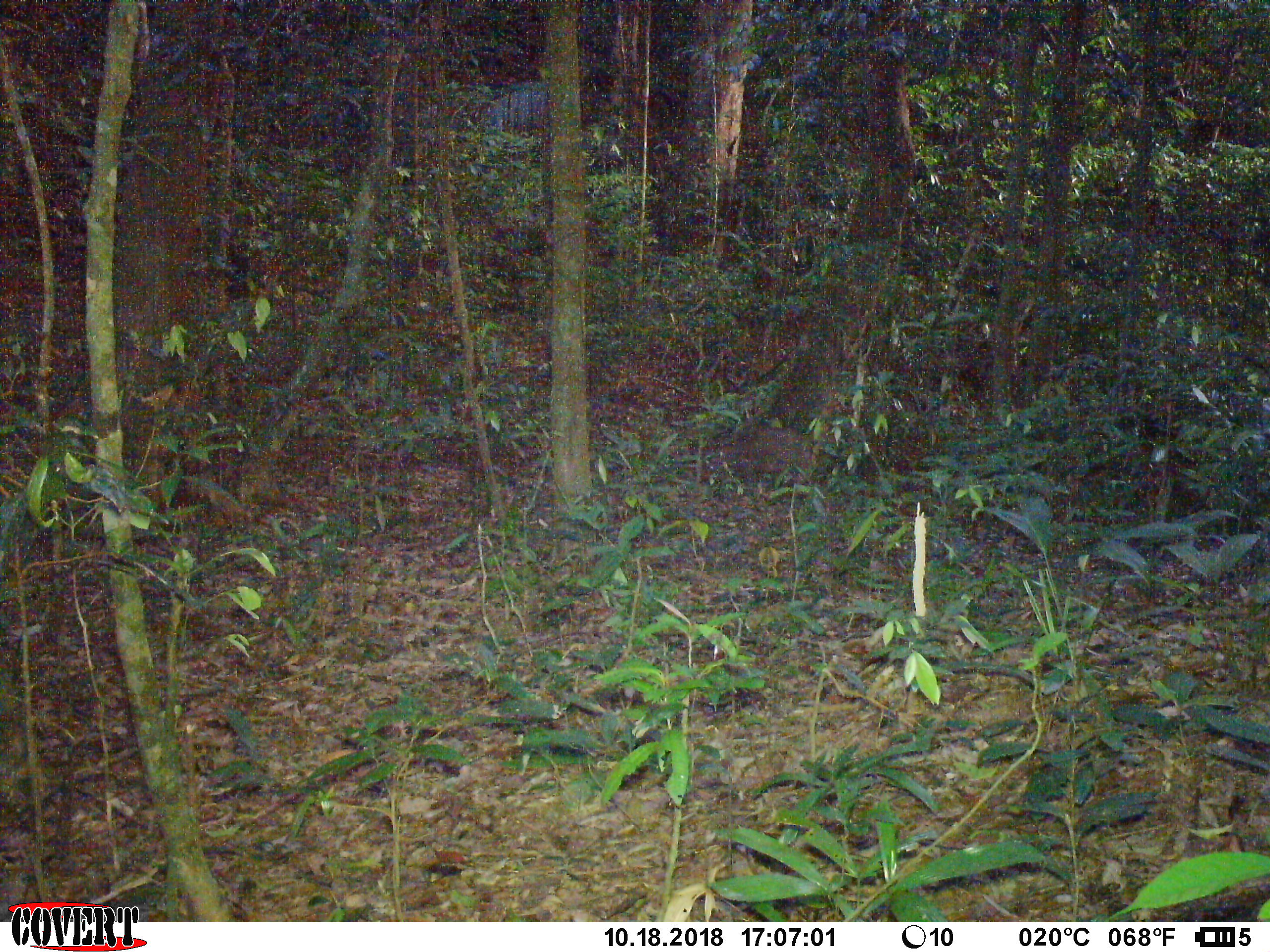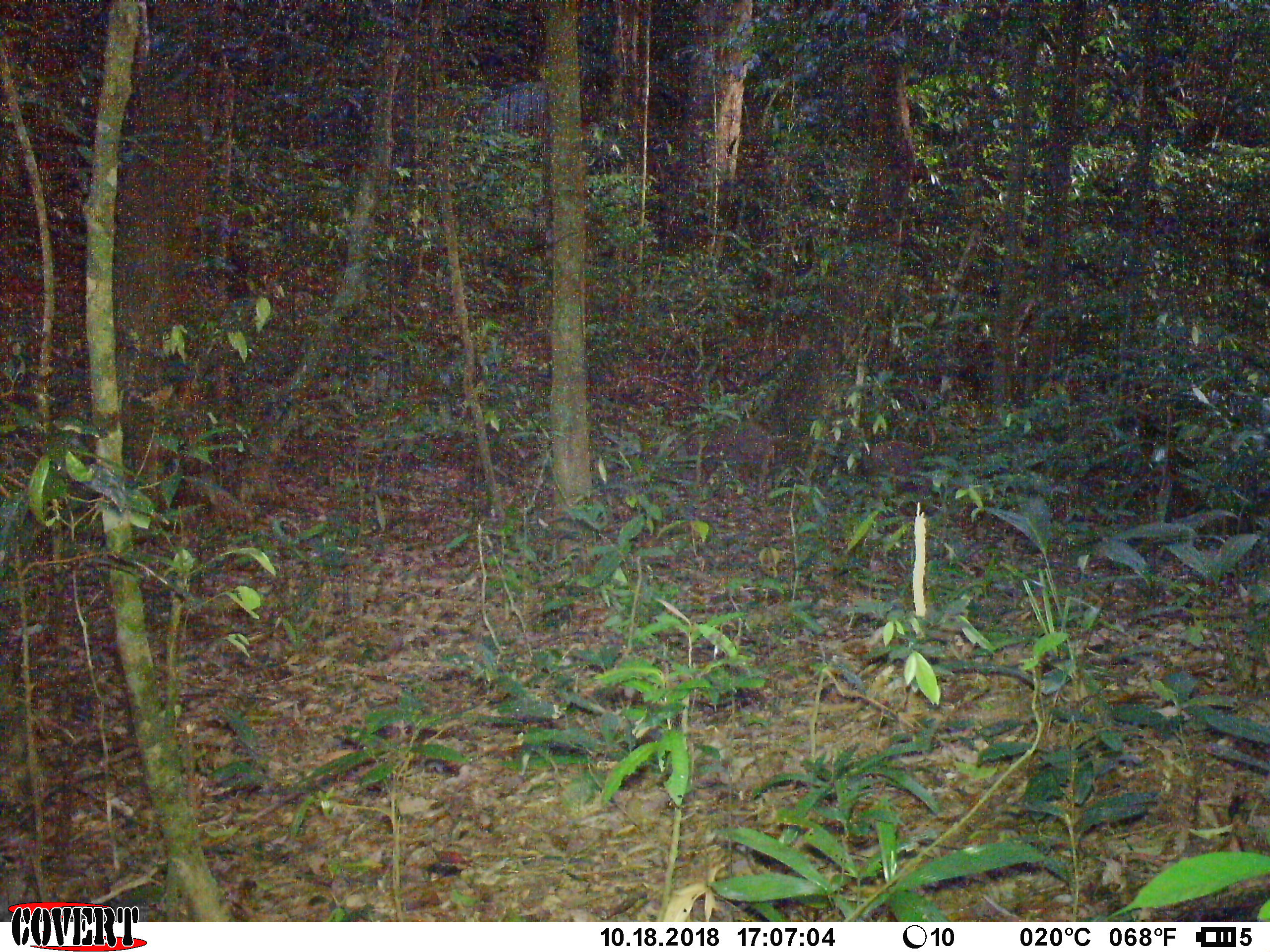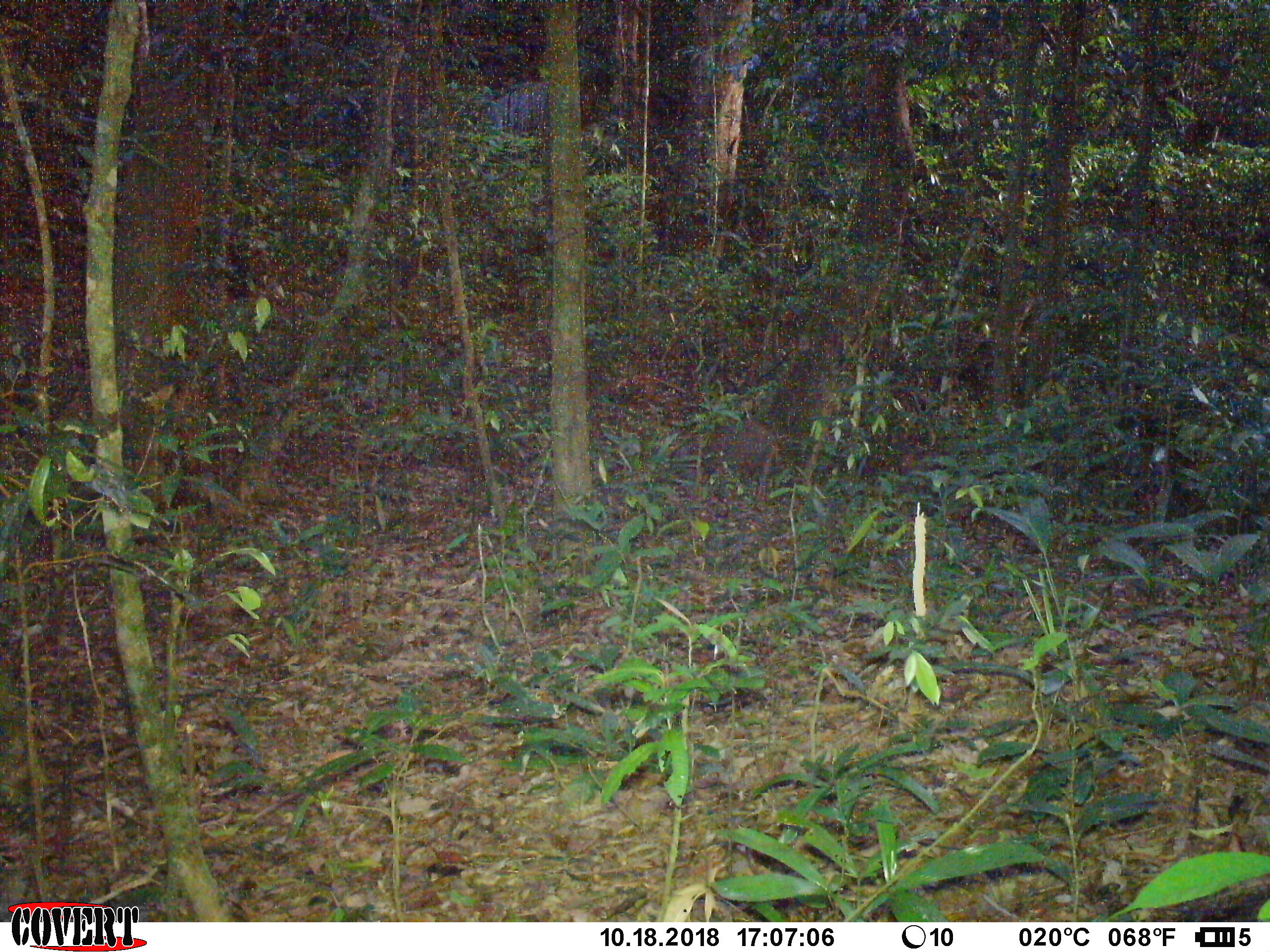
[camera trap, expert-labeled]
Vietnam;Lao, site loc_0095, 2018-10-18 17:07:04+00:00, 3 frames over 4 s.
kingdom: Animalia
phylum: Chordata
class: Mammalia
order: Artiodactyla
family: Suidae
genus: Sus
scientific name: Sus scrofa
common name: eurasian wild pig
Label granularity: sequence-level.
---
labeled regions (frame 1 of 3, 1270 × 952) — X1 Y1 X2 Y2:
eurasian wild pig: 700 422 818 499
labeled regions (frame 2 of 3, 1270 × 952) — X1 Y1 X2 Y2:
eurasian wild pig: 699 419 789 491; 860 438 934 501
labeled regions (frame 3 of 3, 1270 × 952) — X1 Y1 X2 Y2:
eurasian wild pig: 701 414 777 506